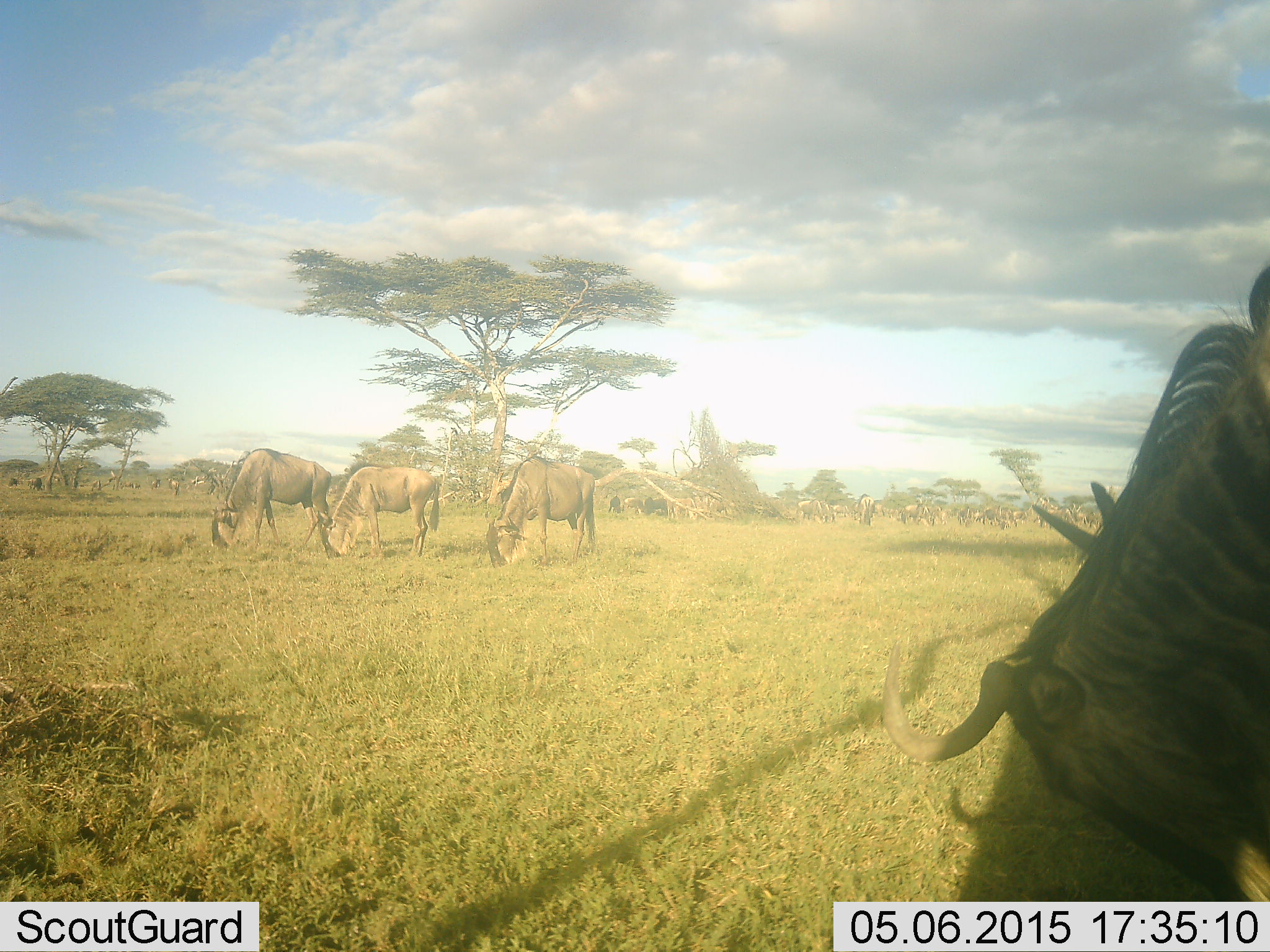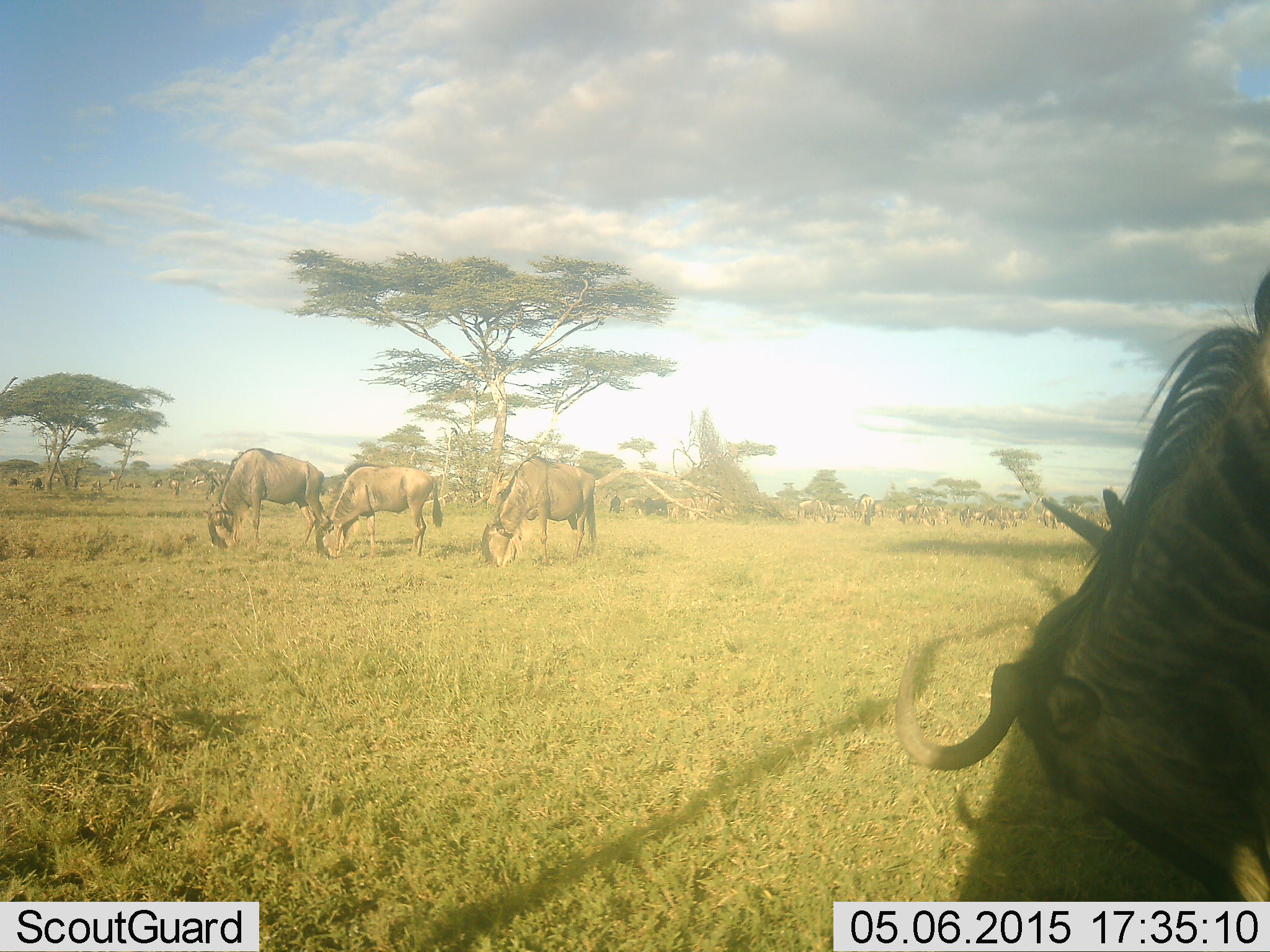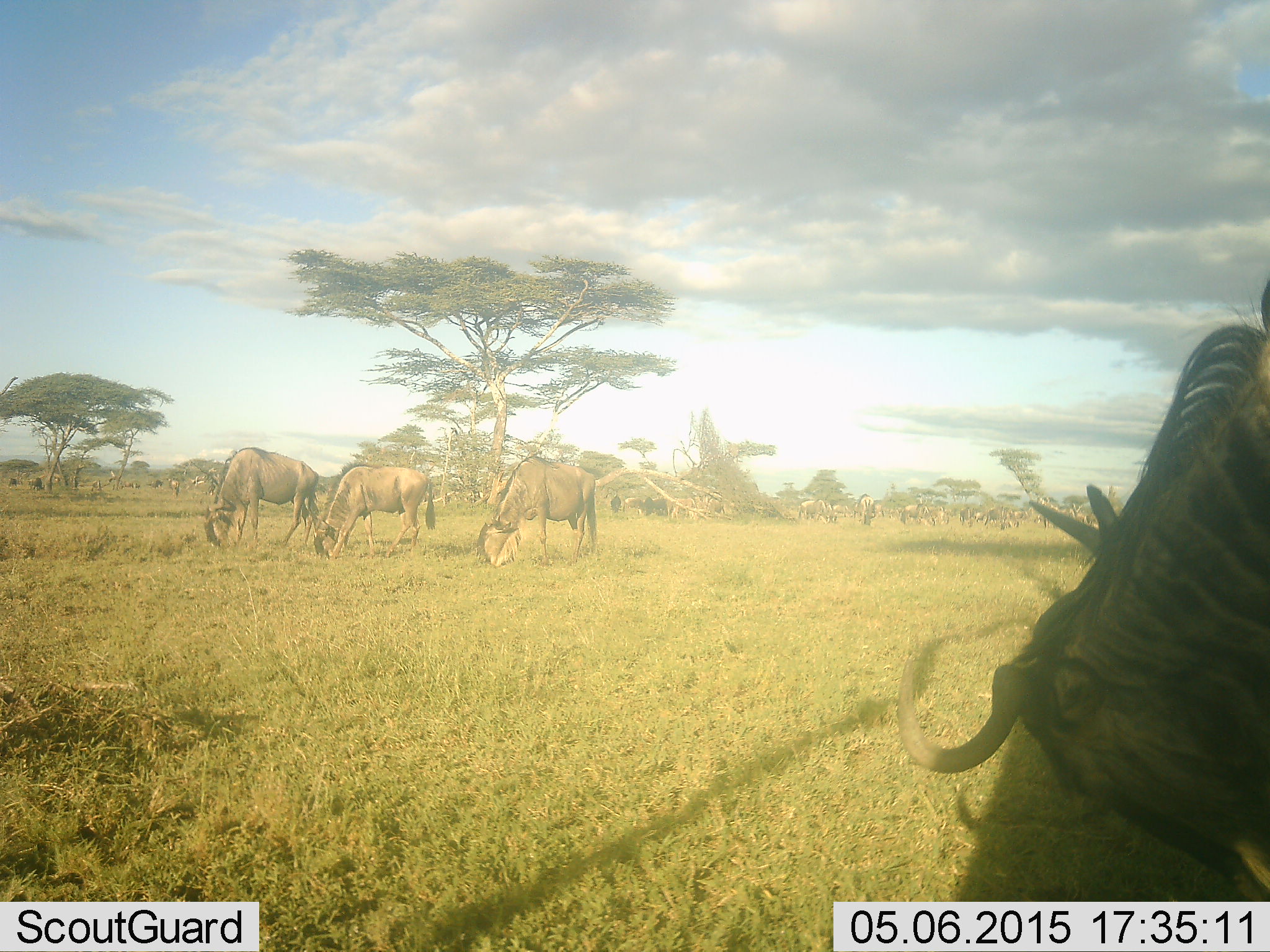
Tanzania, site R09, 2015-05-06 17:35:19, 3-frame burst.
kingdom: Animalia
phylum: Chordata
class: Mammalia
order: Artiodactyla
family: Bovidae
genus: Connochaetes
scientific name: Connochaetes taurinus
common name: blue wildebeest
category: wildebeest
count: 11-50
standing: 30%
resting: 0%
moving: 20%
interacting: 10%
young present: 0%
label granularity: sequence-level